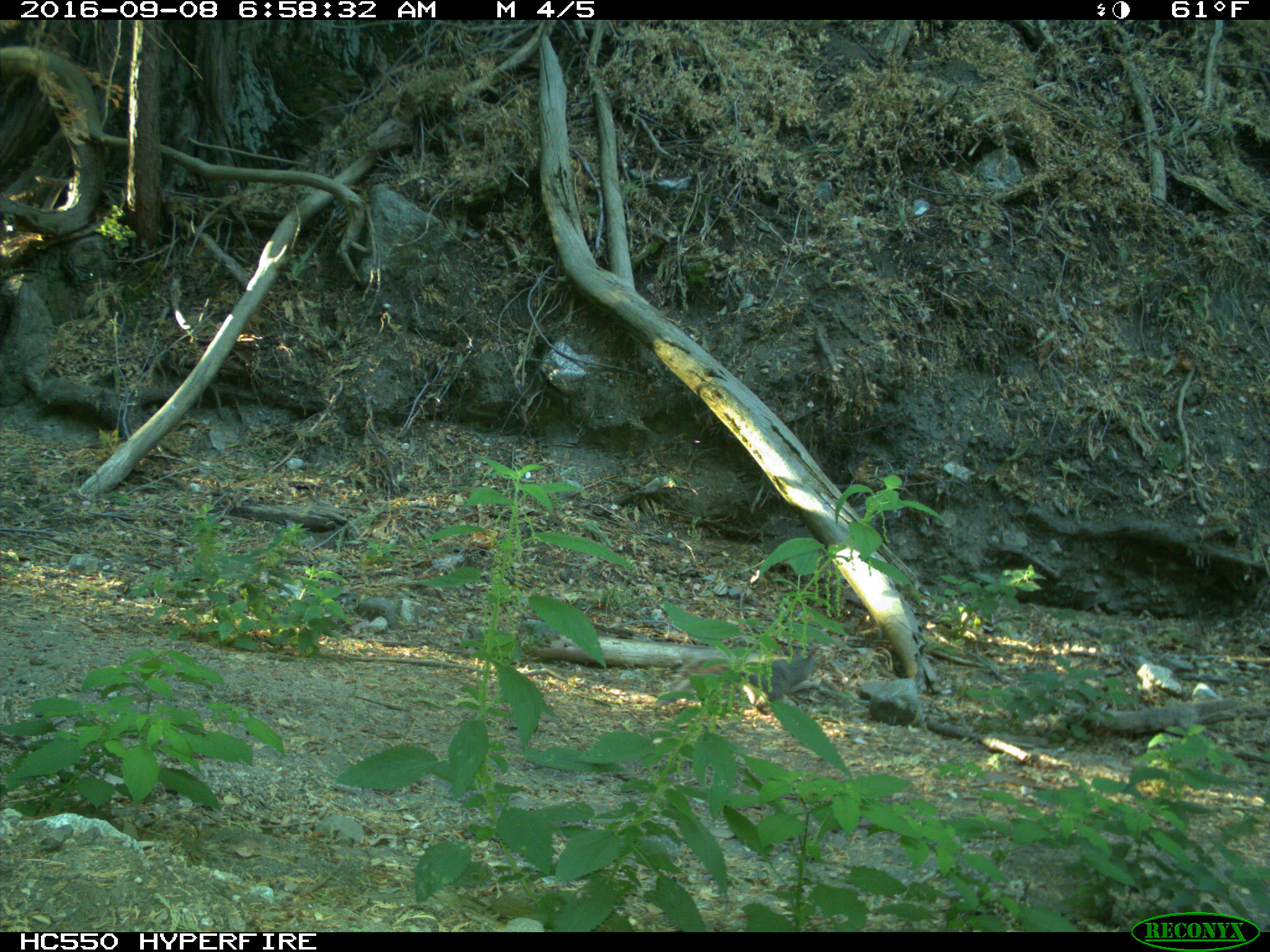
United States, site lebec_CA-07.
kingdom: Animalia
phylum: Chordata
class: Mammalia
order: Rodentia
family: Sciuridae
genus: Sciurus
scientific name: Sciurus carolinensis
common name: eastern gray squirrel